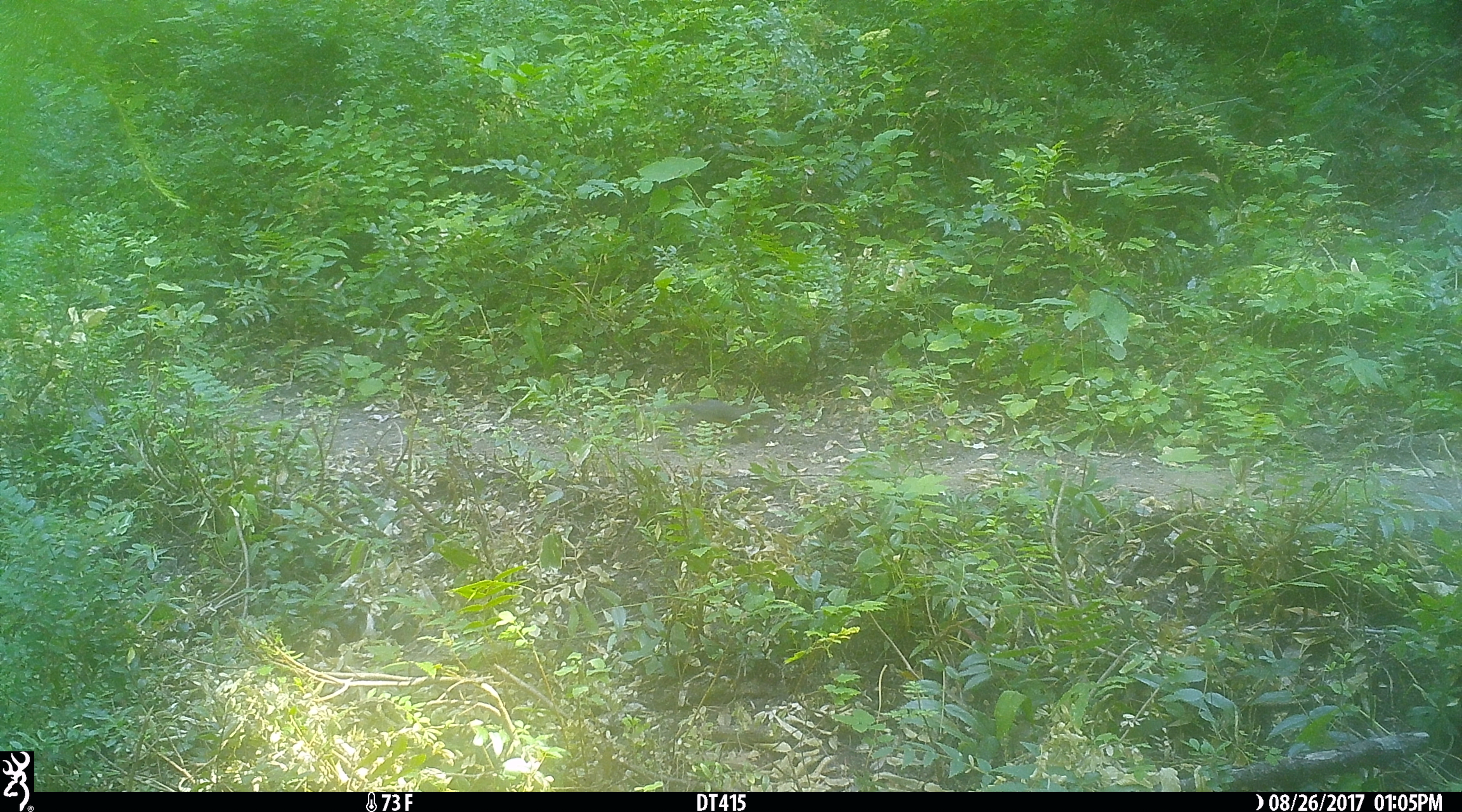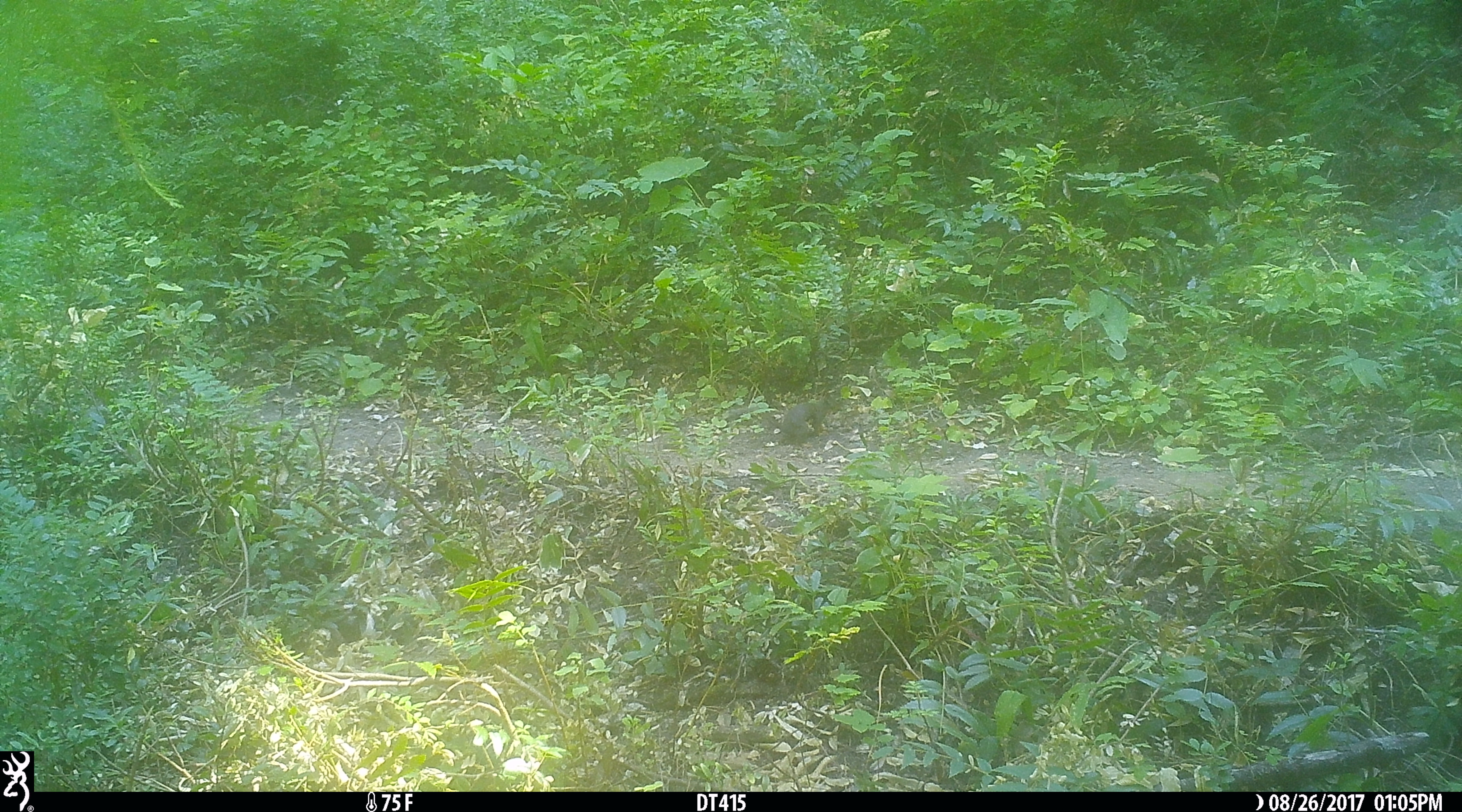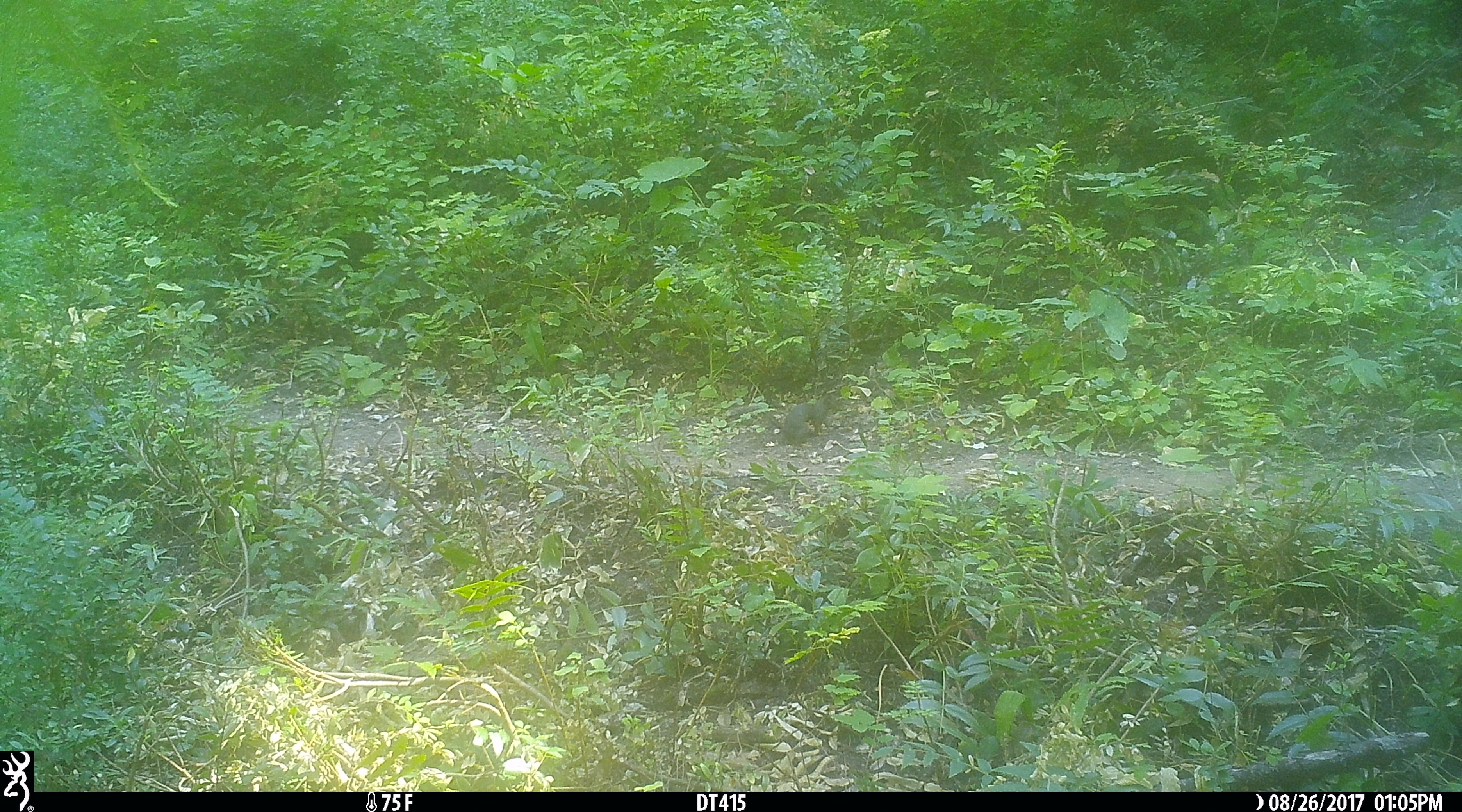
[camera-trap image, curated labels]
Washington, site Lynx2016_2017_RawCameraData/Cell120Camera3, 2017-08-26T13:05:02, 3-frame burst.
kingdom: Animalia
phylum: Chordata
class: Mammalia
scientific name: Mammalia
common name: small mammal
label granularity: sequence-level